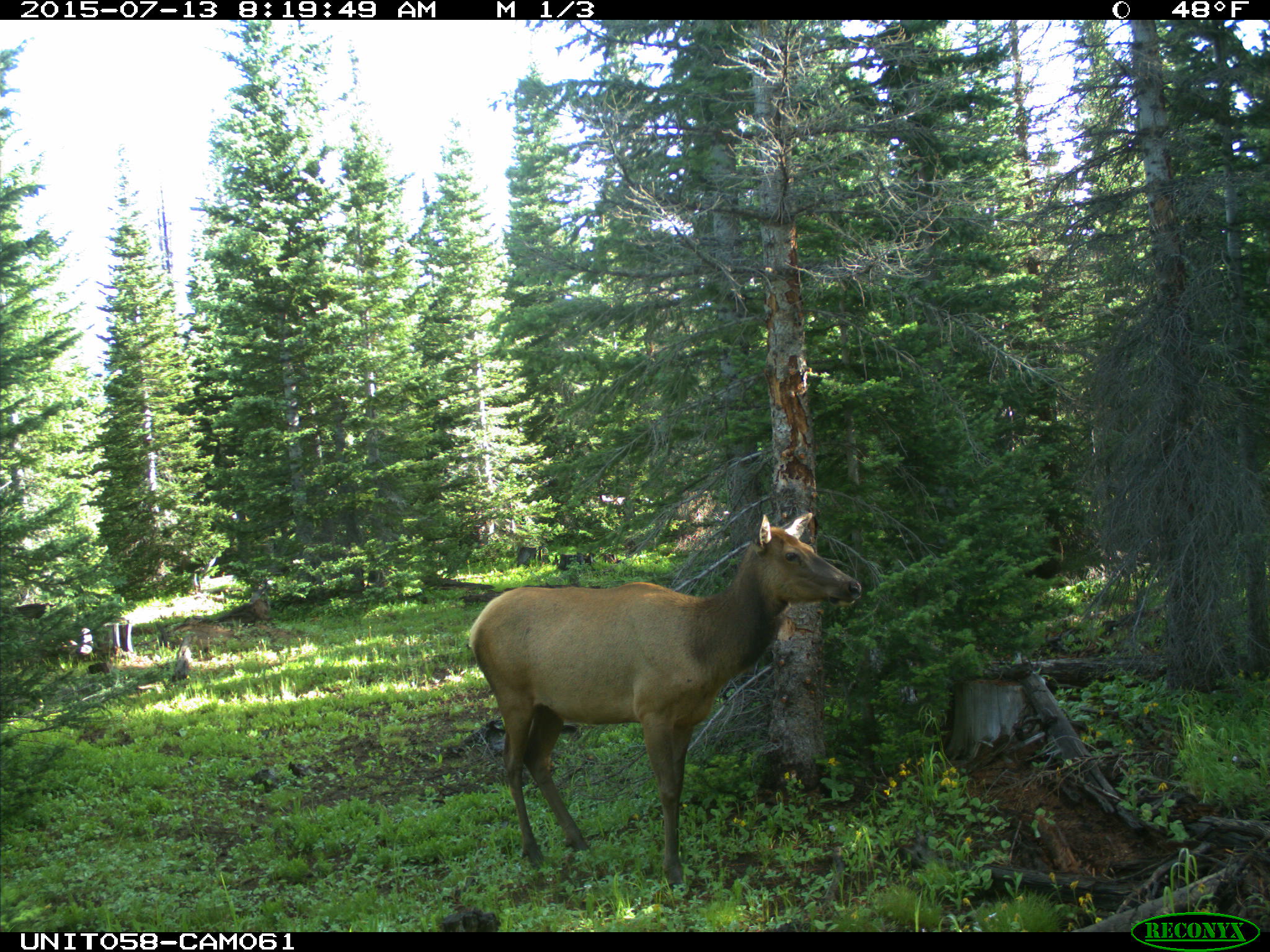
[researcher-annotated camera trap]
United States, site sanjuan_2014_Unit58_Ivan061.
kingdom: Animalia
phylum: Chordata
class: Mammalia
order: Artiodactyla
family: Cervidae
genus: Cervus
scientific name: Cervus elaphus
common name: red deer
Cervus elaphus (red deer).